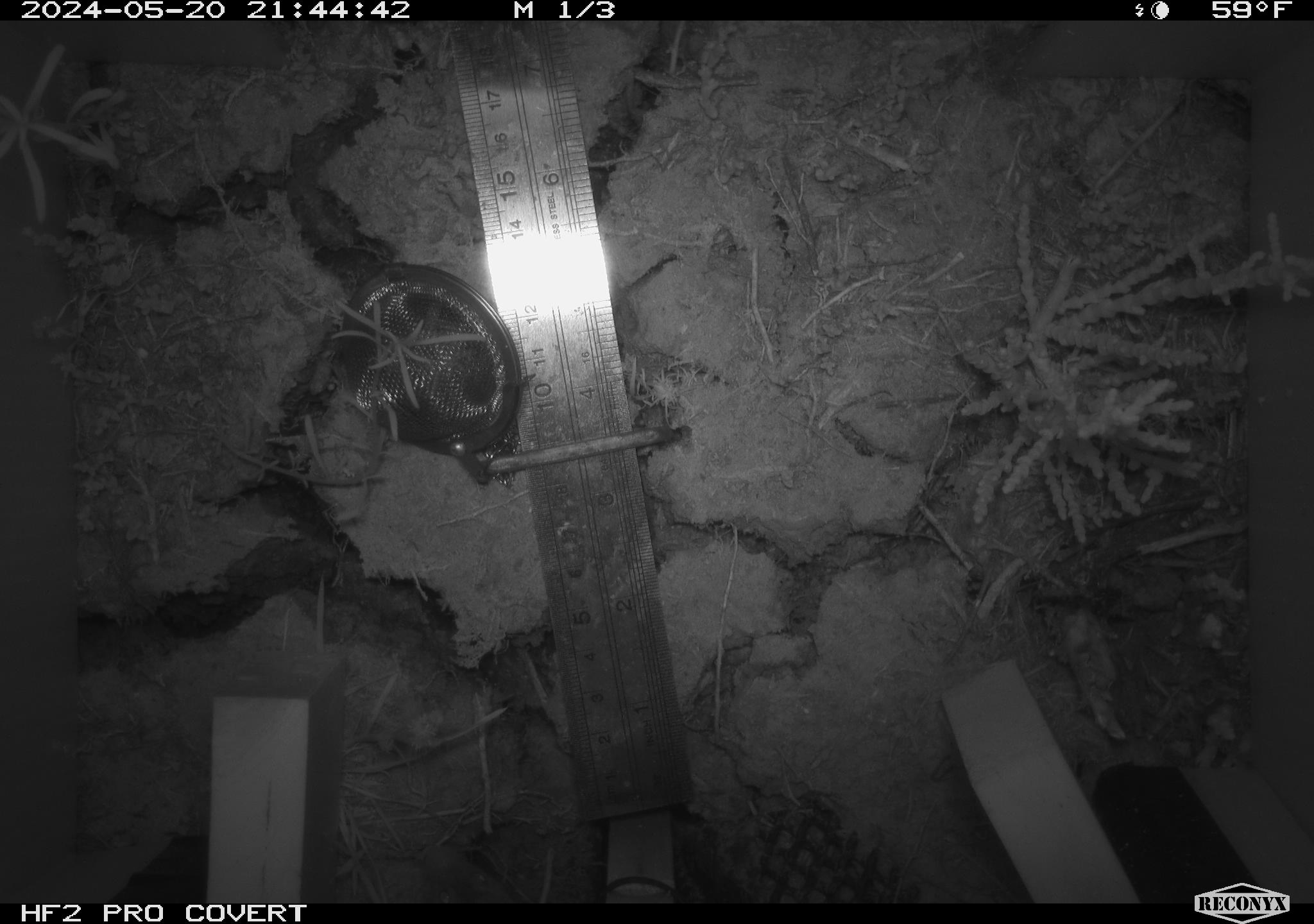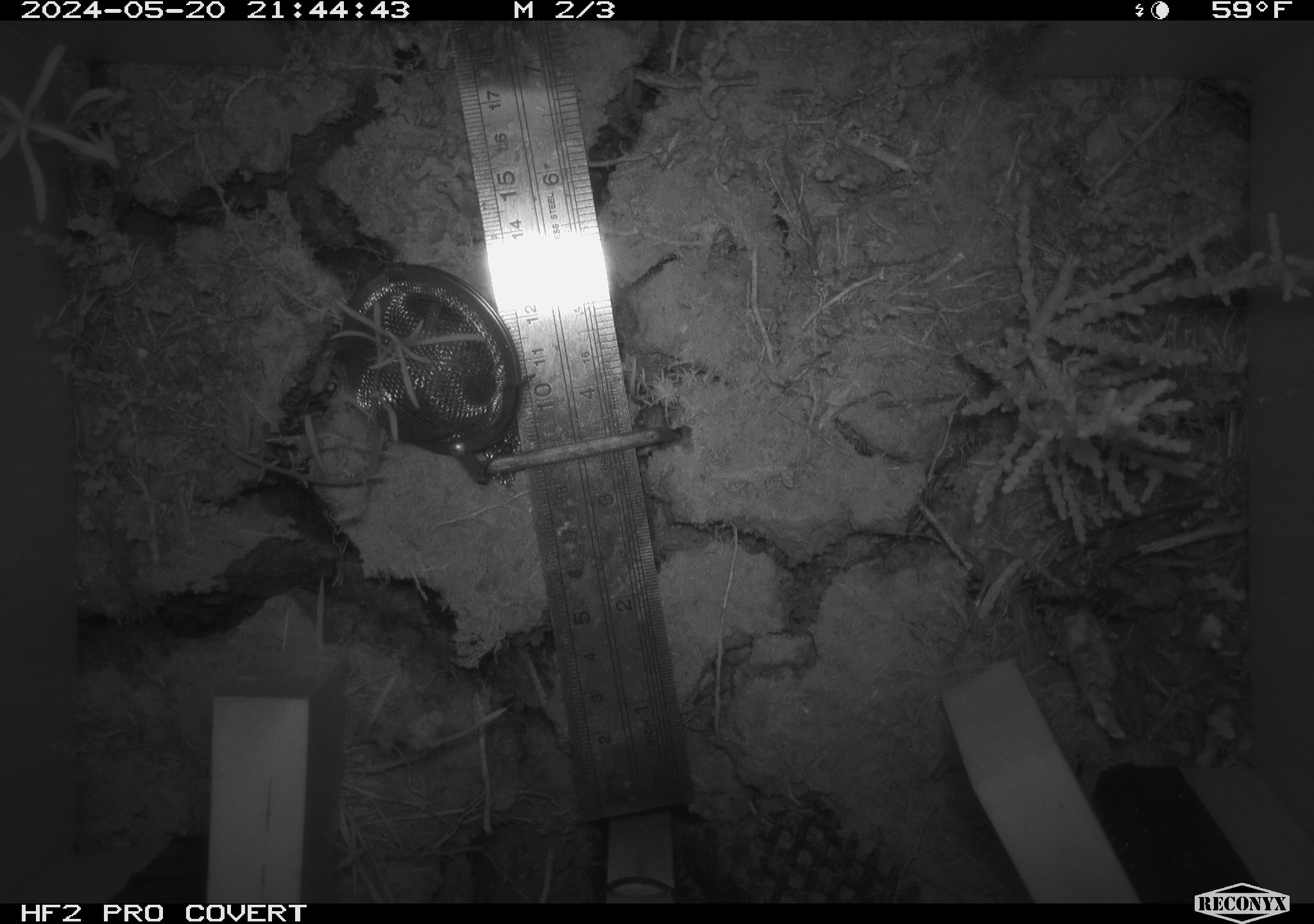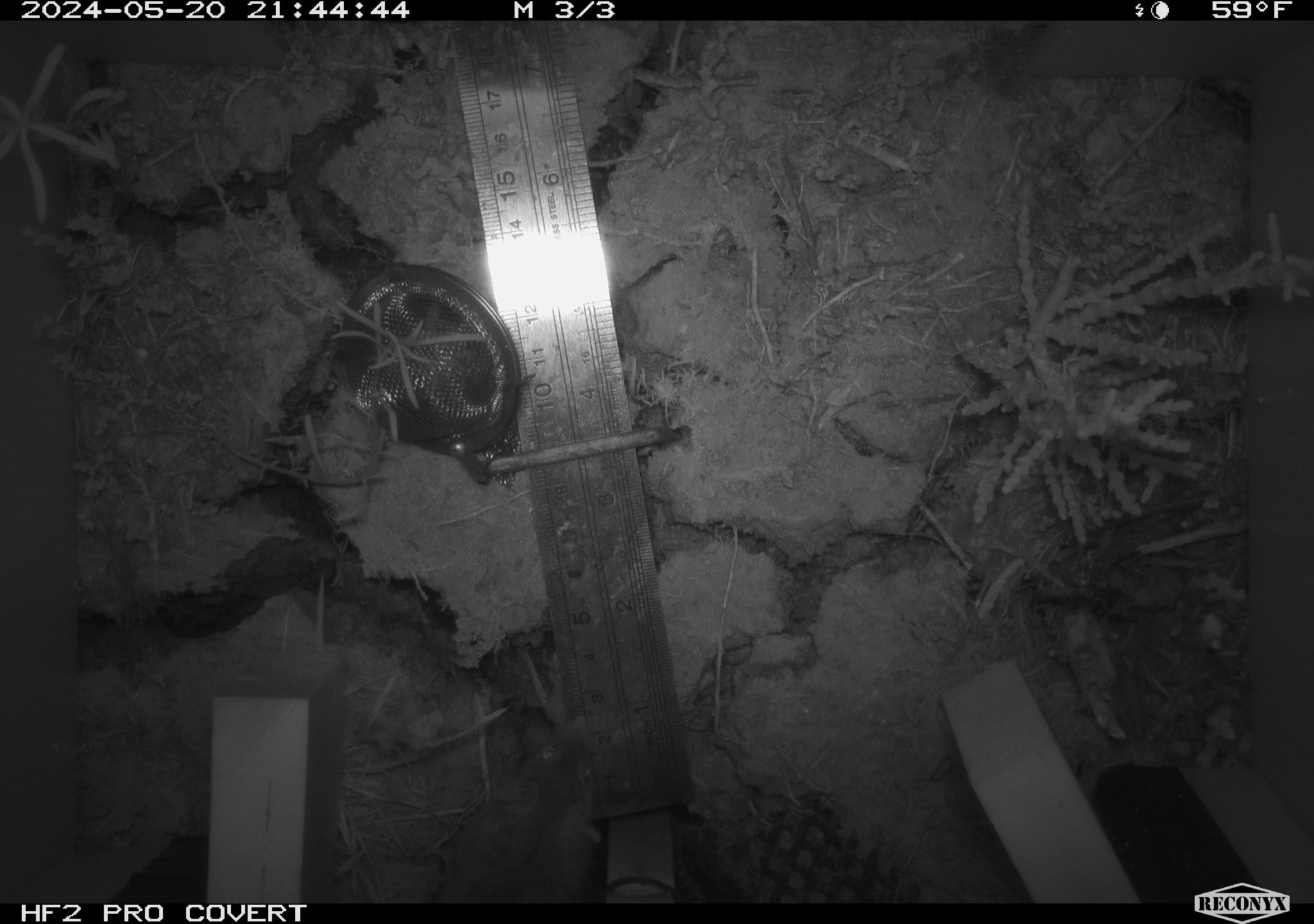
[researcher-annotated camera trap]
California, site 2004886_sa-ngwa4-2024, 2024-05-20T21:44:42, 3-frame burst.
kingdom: Animalia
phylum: Chordata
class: Mammalia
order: Rodentia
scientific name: Rodentia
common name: mouse species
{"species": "mouse species (Rodentia)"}